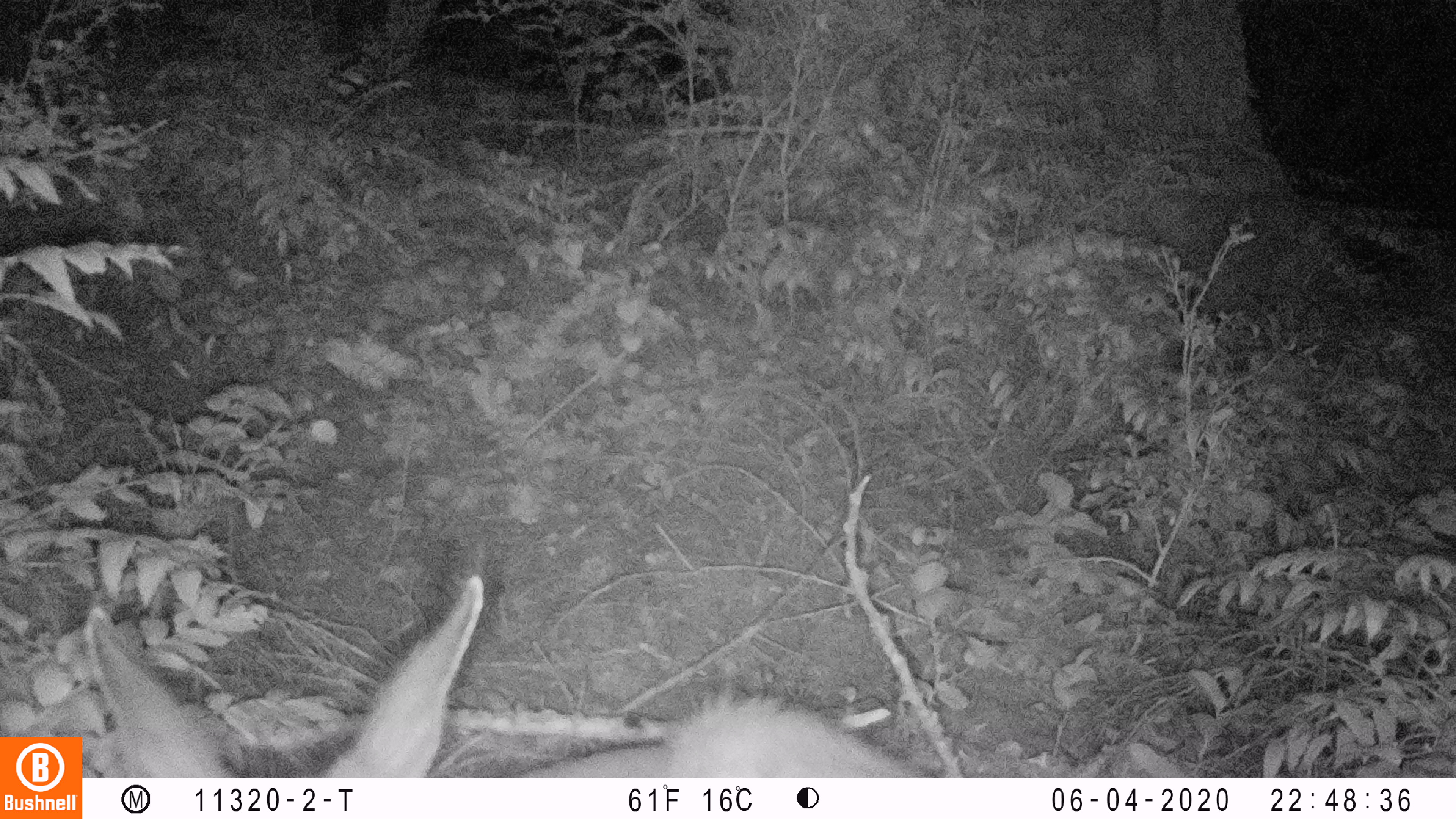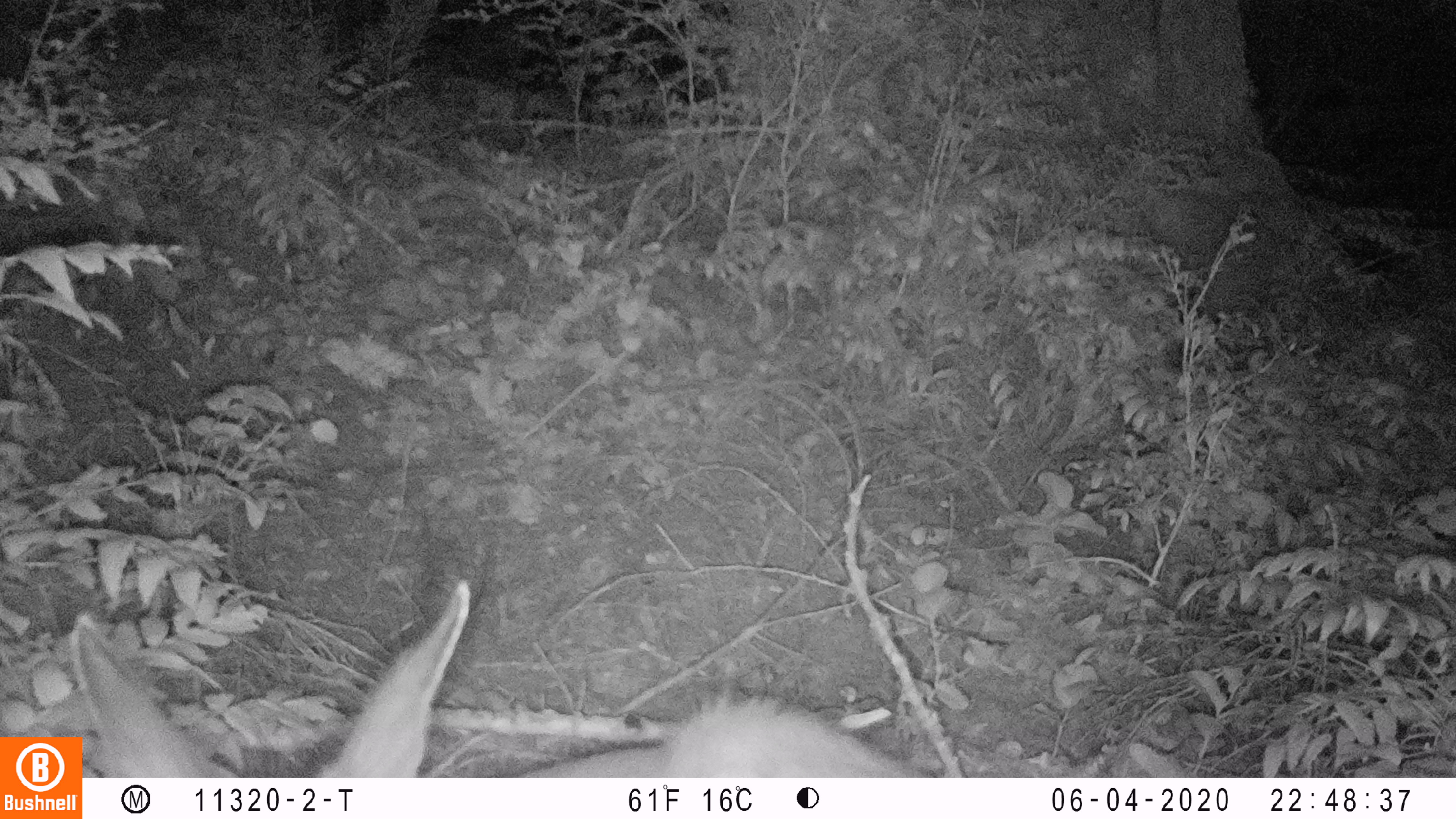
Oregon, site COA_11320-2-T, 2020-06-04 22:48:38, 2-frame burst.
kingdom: Animalia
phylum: Chordata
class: Mammalia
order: Artiodactyla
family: Cervidae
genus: Odocoileus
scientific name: Odocoileus hemionus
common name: black-tailed deer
Black-tailed deer (Odocoileus hemionus).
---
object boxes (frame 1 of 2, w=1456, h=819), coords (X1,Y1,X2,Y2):
black-tailed deer: (90,565,927,774)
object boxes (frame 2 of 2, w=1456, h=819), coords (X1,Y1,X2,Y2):
black-tailed deer: (90,567,918,774)